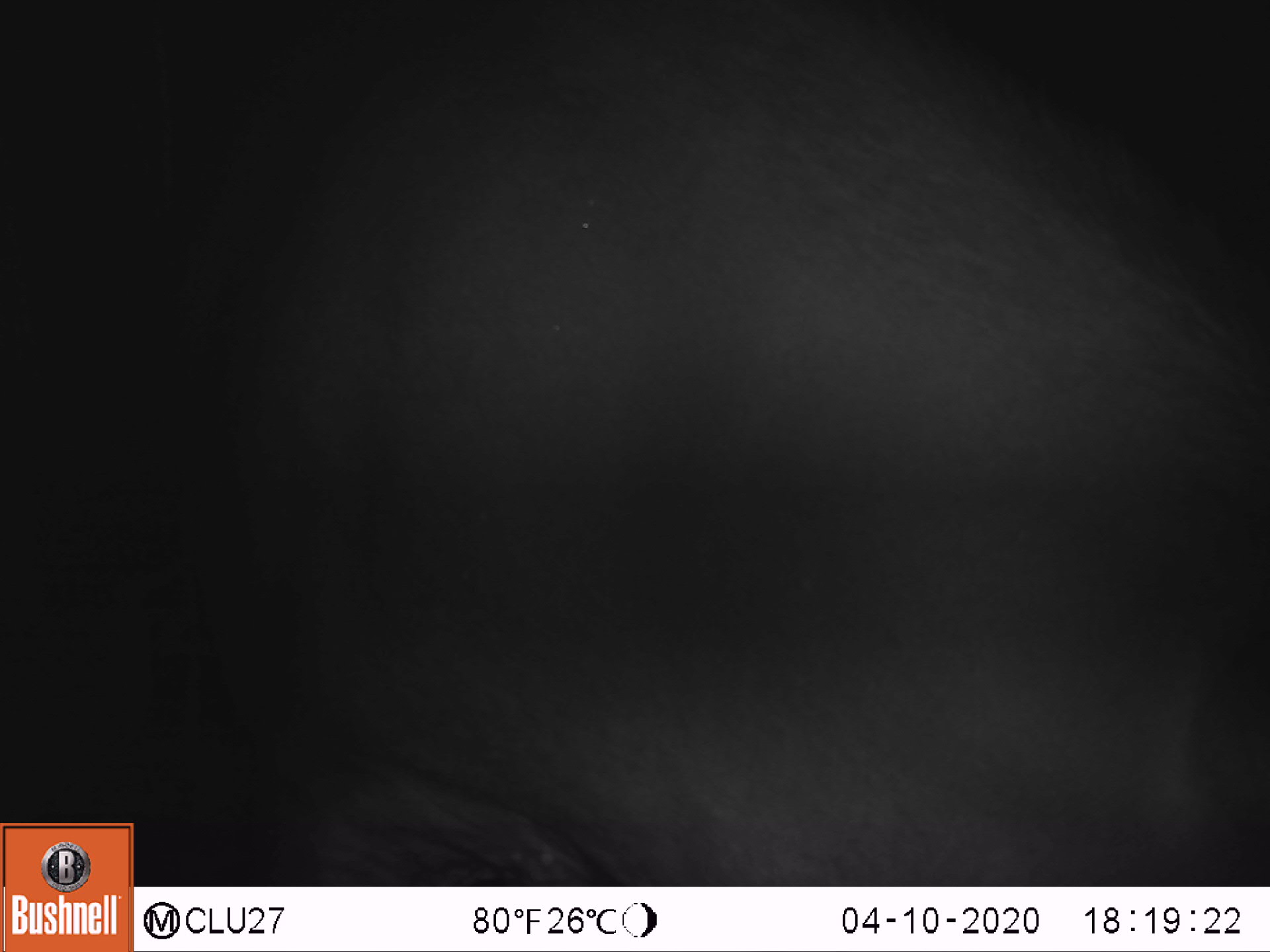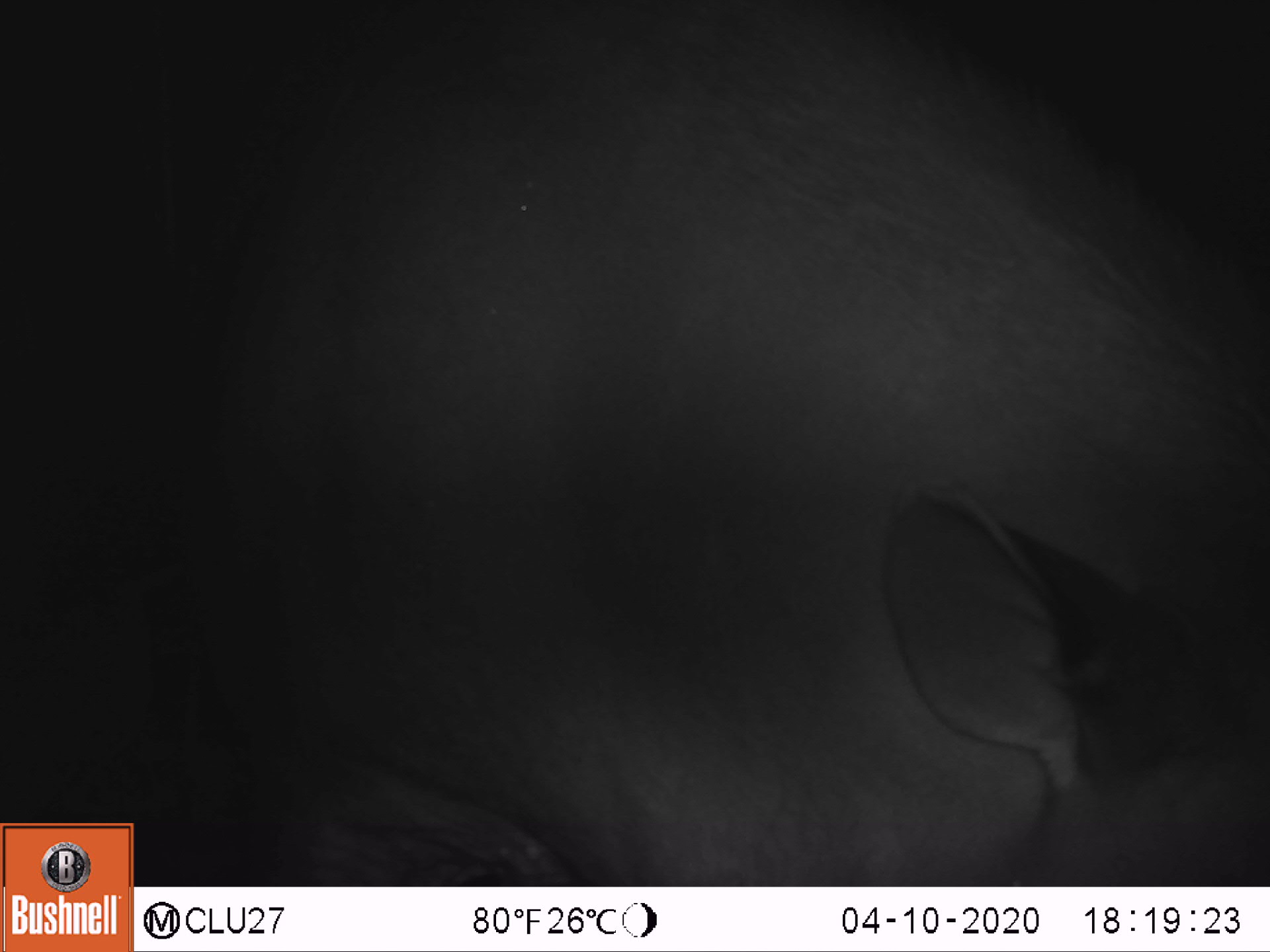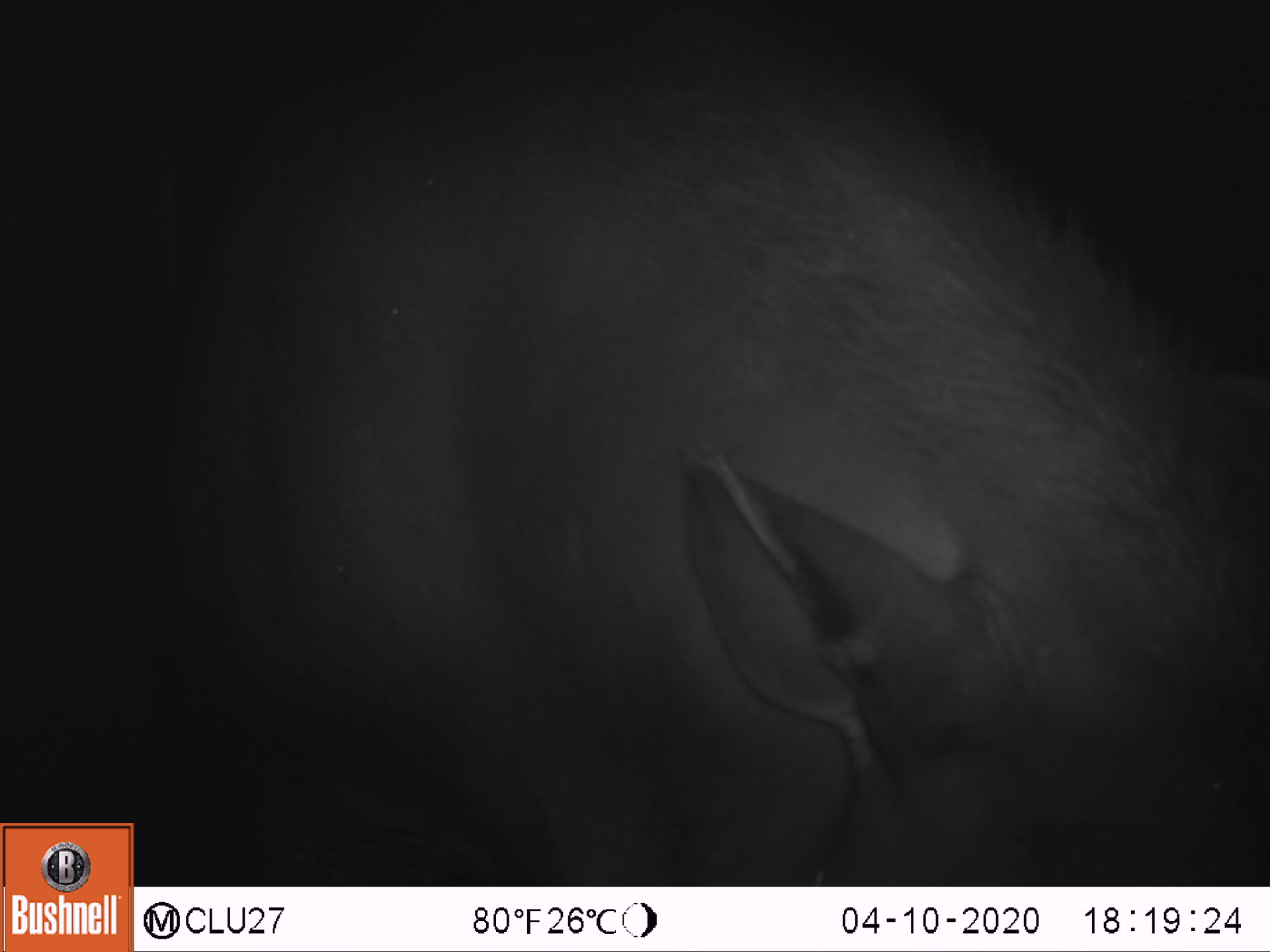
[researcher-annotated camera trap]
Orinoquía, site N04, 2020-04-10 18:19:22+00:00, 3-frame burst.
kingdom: Animalia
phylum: Chordata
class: Mammalia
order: Perissodactyla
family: Tapiridae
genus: Tapirus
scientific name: Tapirus terrestris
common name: lowland tapir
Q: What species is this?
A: Lowland tapir (Tapirus terrestris).